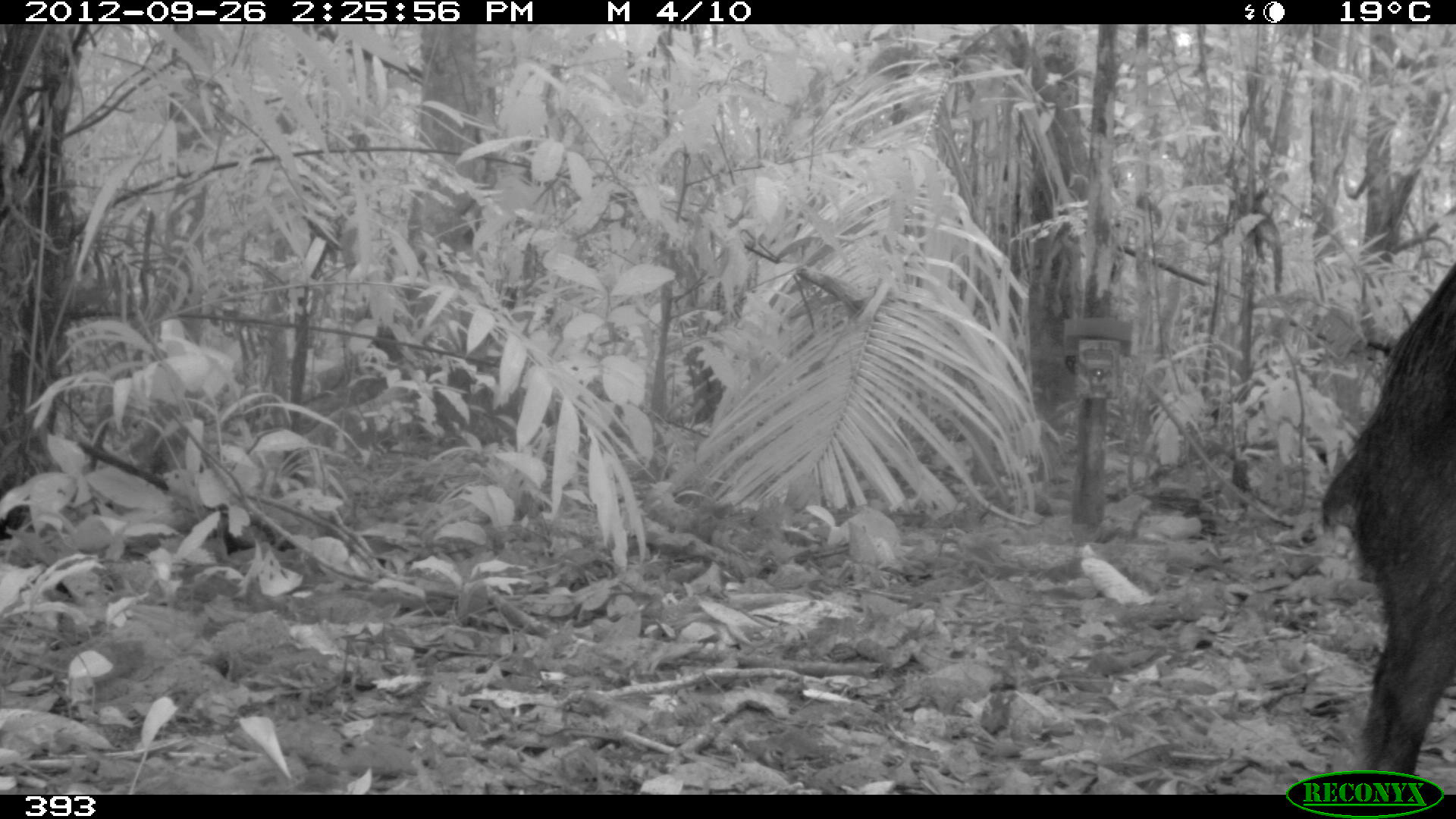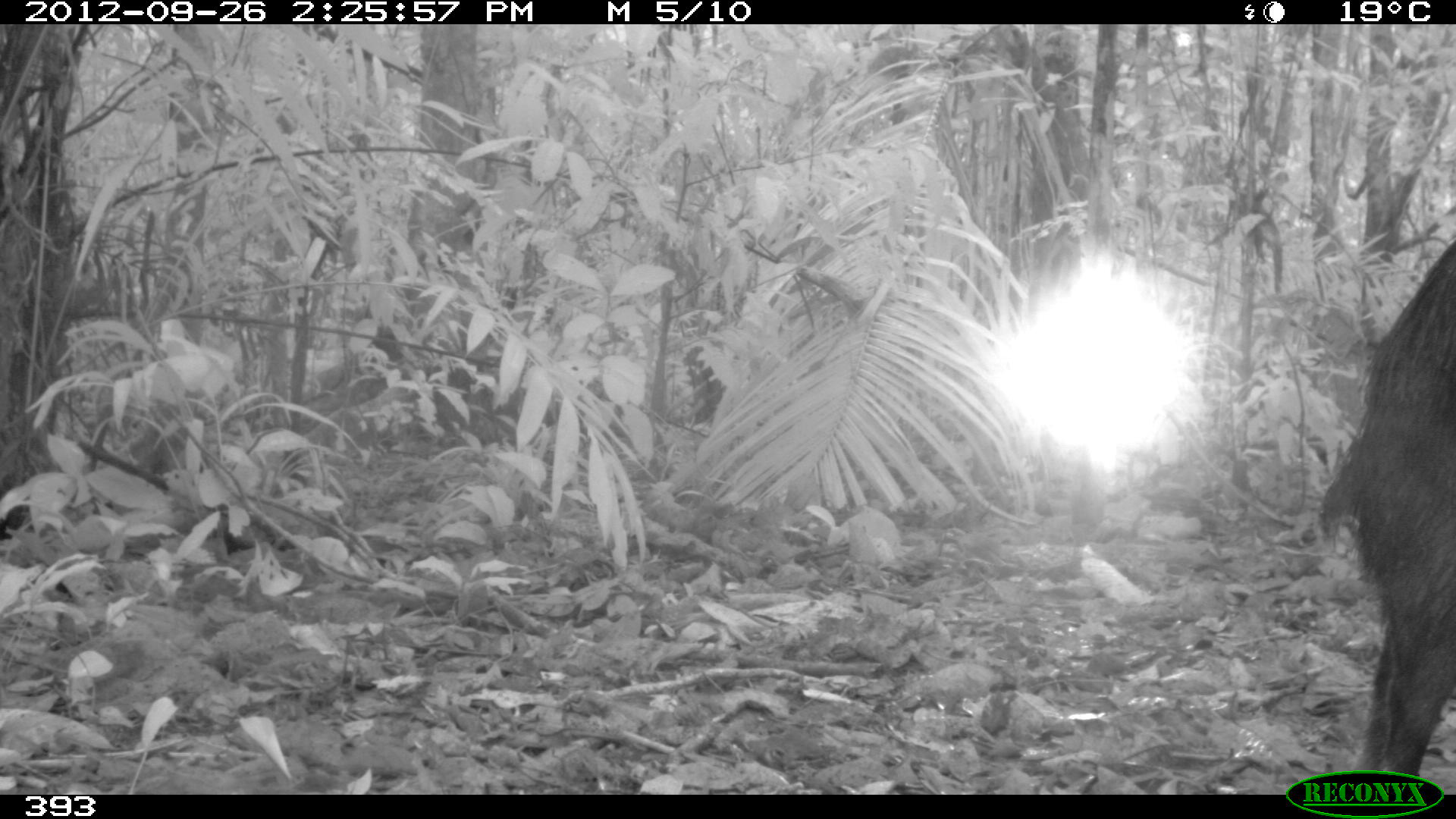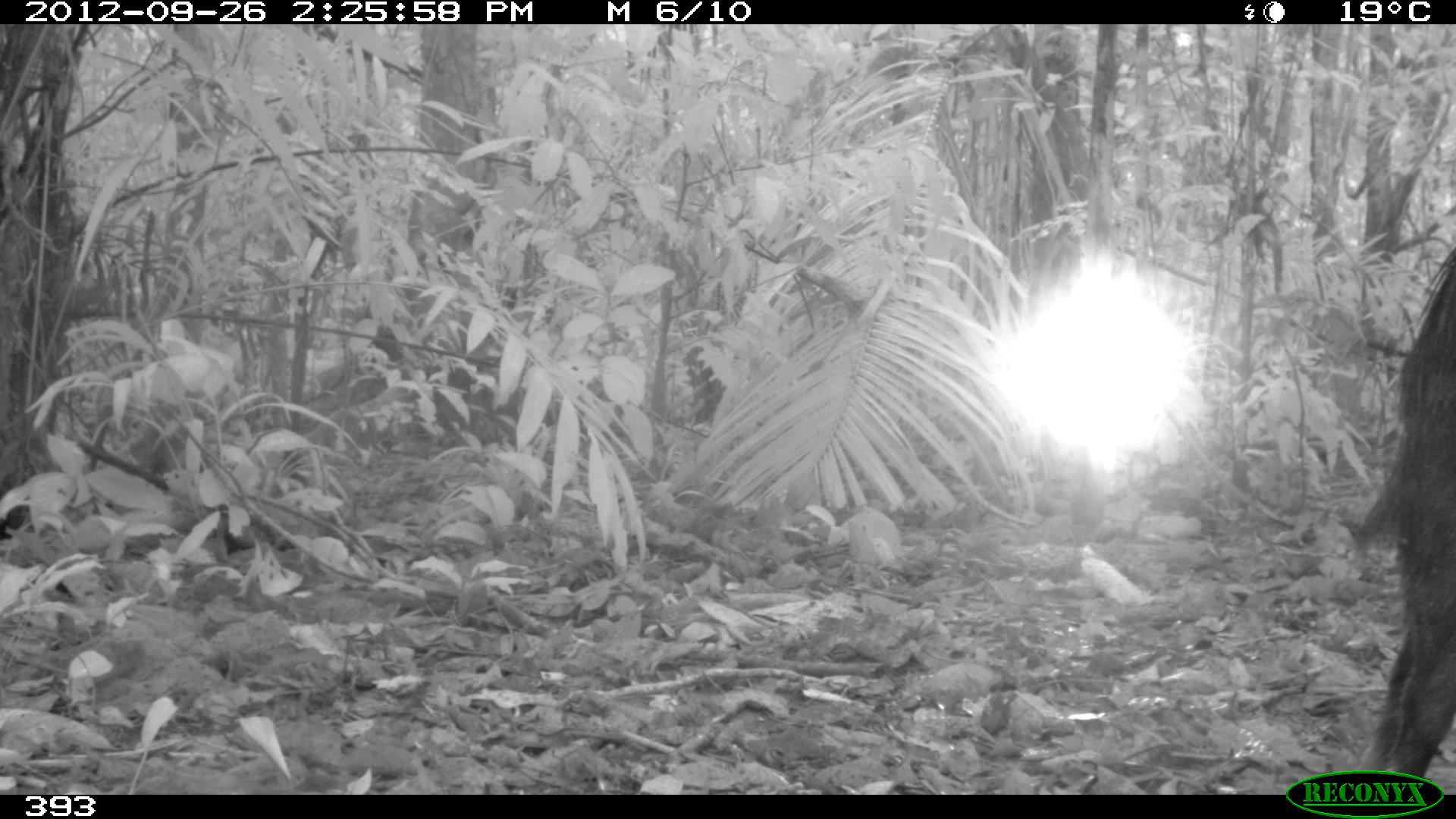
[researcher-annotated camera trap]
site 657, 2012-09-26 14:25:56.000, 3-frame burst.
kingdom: Animalia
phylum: Chordata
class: Mammalia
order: Artiodactyla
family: Tayassuidae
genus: Tayassu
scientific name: Tayassu pecari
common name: white-lipped peccary